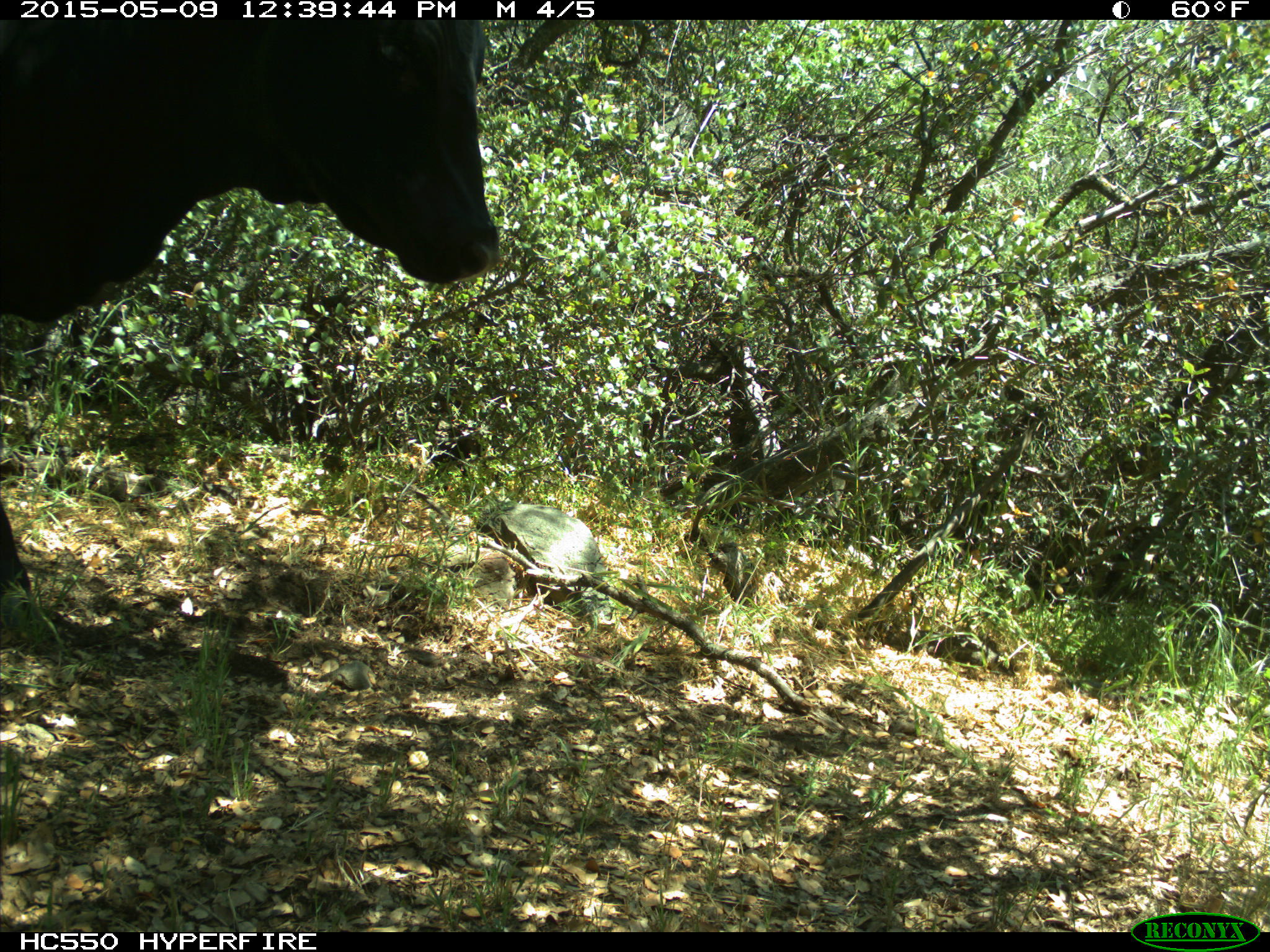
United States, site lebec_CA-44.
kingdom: Animalia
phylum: Chordata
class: Mammalia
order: Artiodactyla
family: Bovidae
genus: Bos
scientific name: Bos taurus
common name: domestic cow